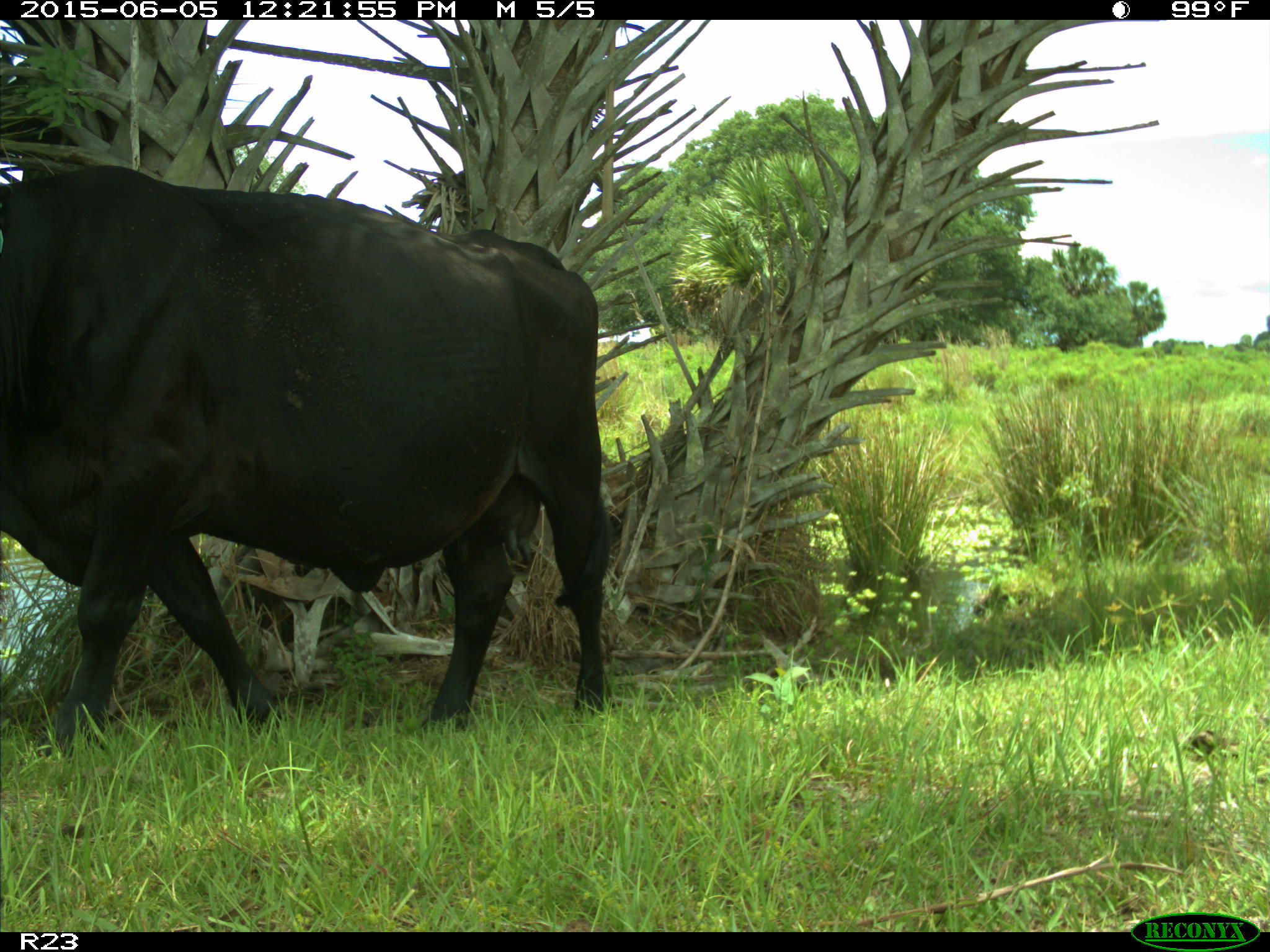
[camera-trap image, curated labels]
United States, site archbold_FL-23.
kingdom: Animalia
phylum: Chordata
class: Mammalia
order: Artiodactyla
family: Bovidae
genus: Bos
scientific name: Bos taurus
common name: domestic cow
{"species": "Bos taurus (domestic cow)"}